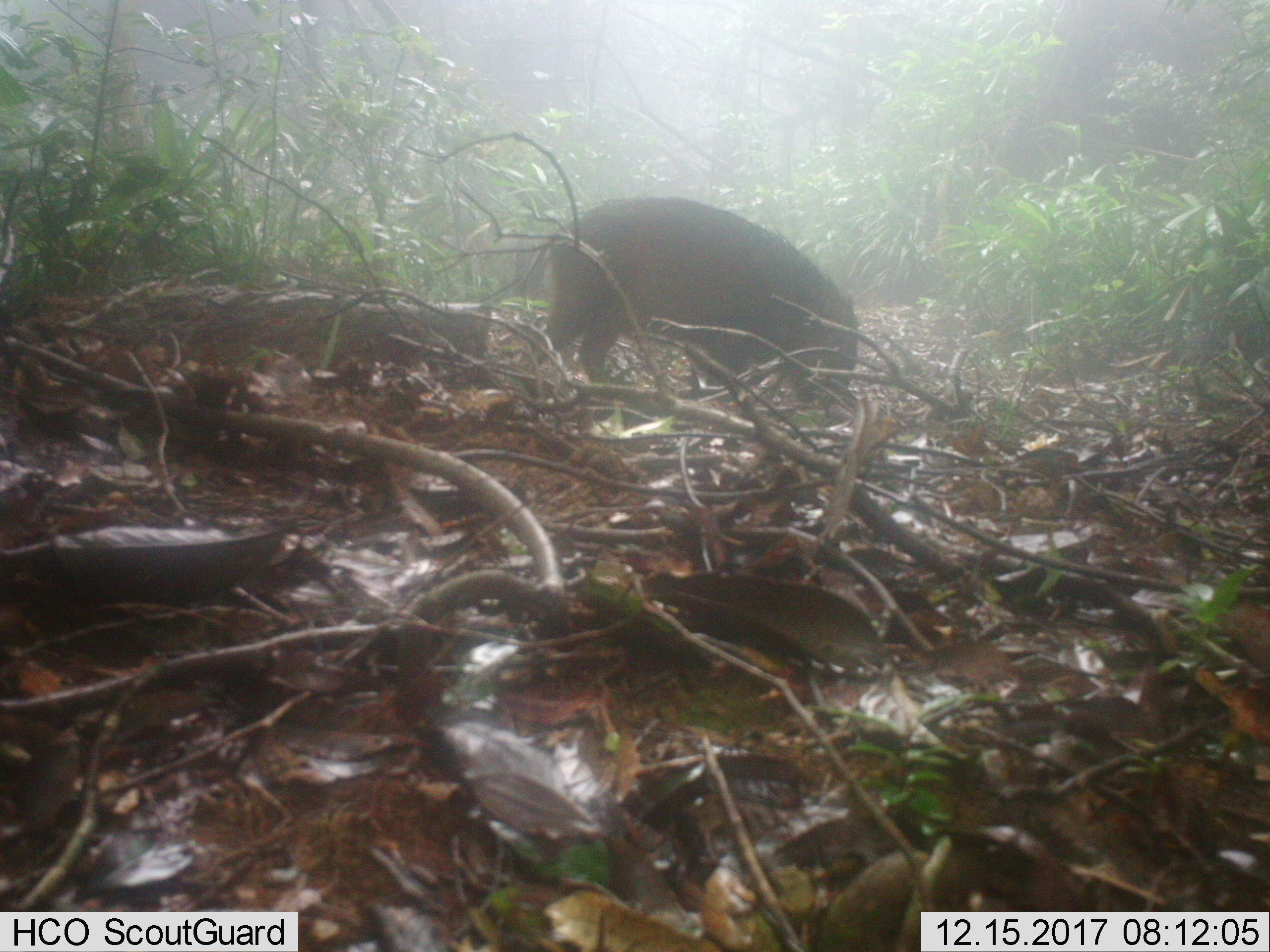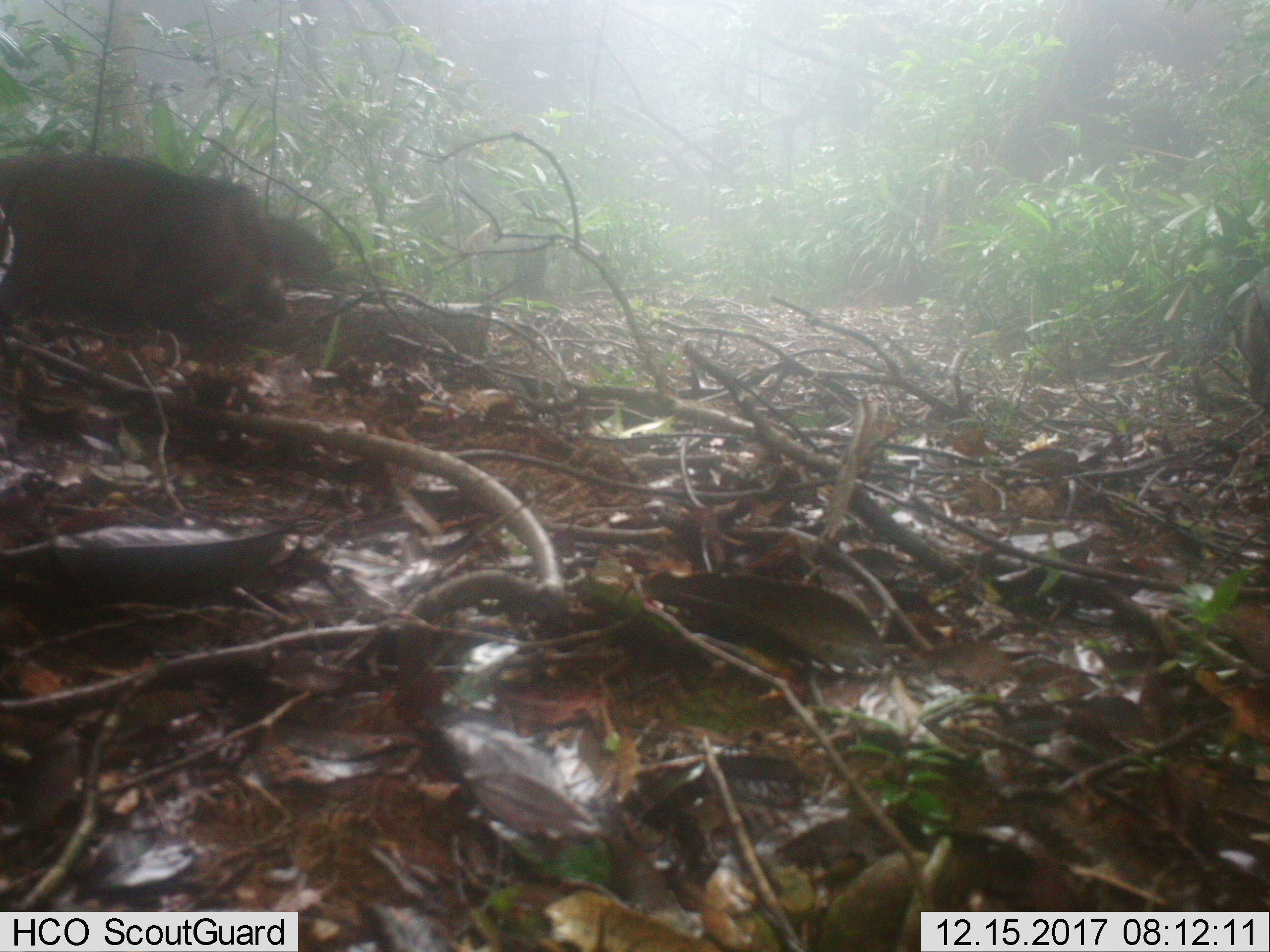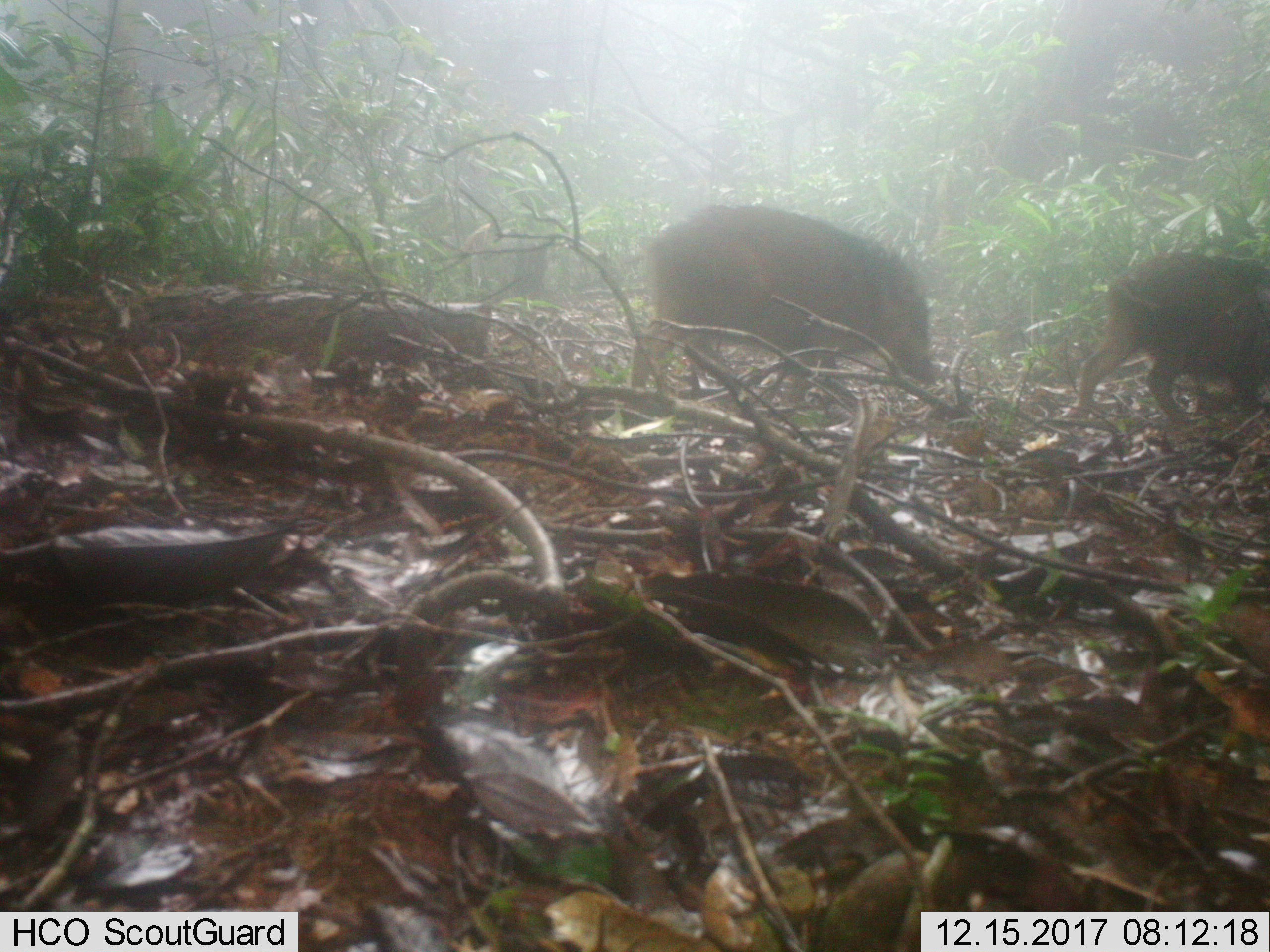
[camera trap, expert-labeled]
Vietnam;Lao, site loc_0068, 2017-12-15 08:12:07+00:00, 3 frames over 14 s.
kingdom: Animalia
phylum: Chordata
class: Mammalia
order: Artiodactyla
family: Suidae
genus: Sus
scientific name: Sus scrofa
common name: eurasian wild pig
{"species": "eurasian wild pig (Sus scrofa)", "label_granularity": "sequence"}